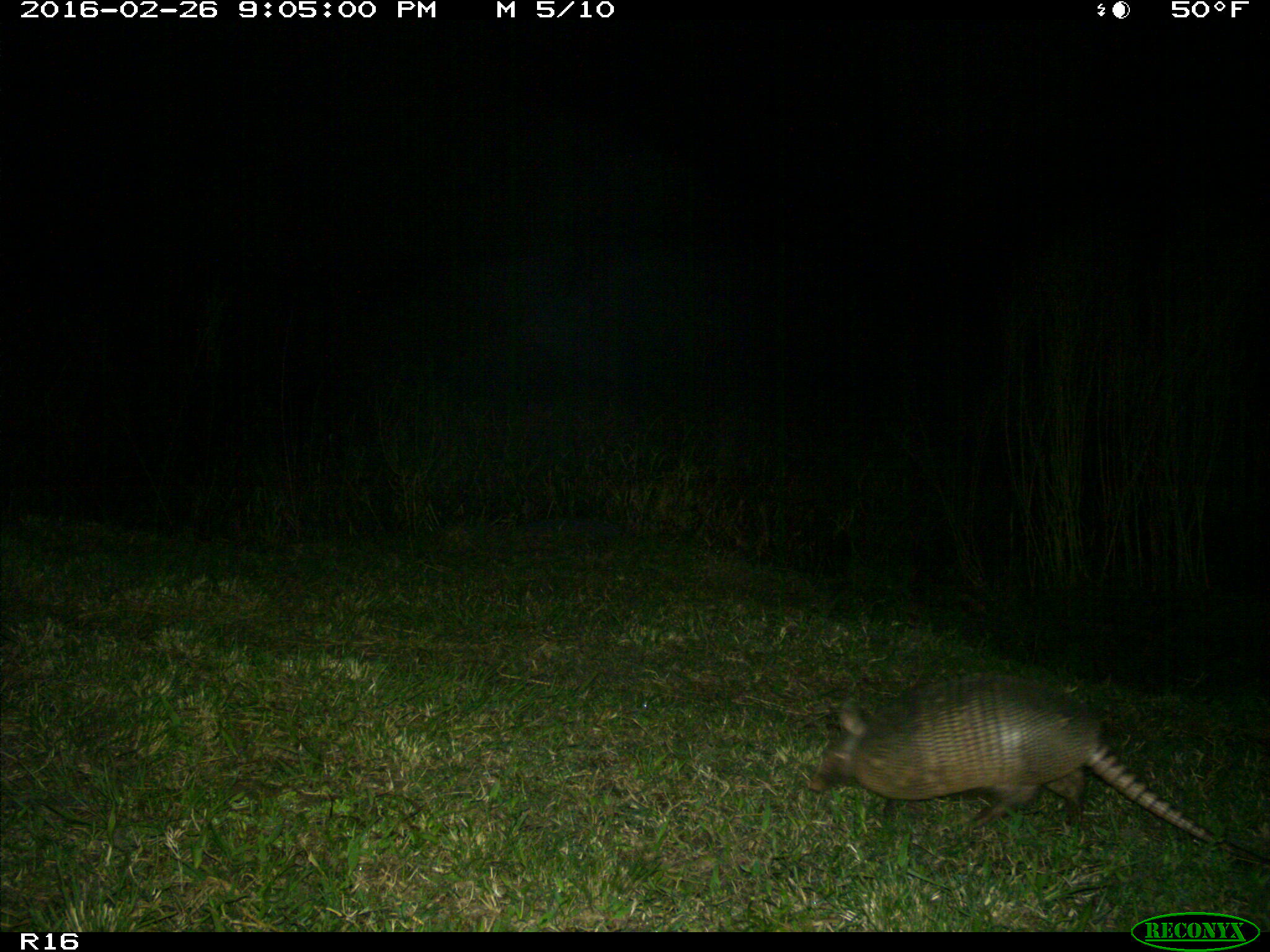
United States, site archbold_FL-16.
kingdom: Animalia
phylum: Chordata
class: Mammalia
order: Cingulata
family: Dasypodidae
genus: Dasypus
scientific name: Dasypus novemcinctus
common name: nine-banded armadillo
Dasypus novemcinctus (nine-banded armadillo).